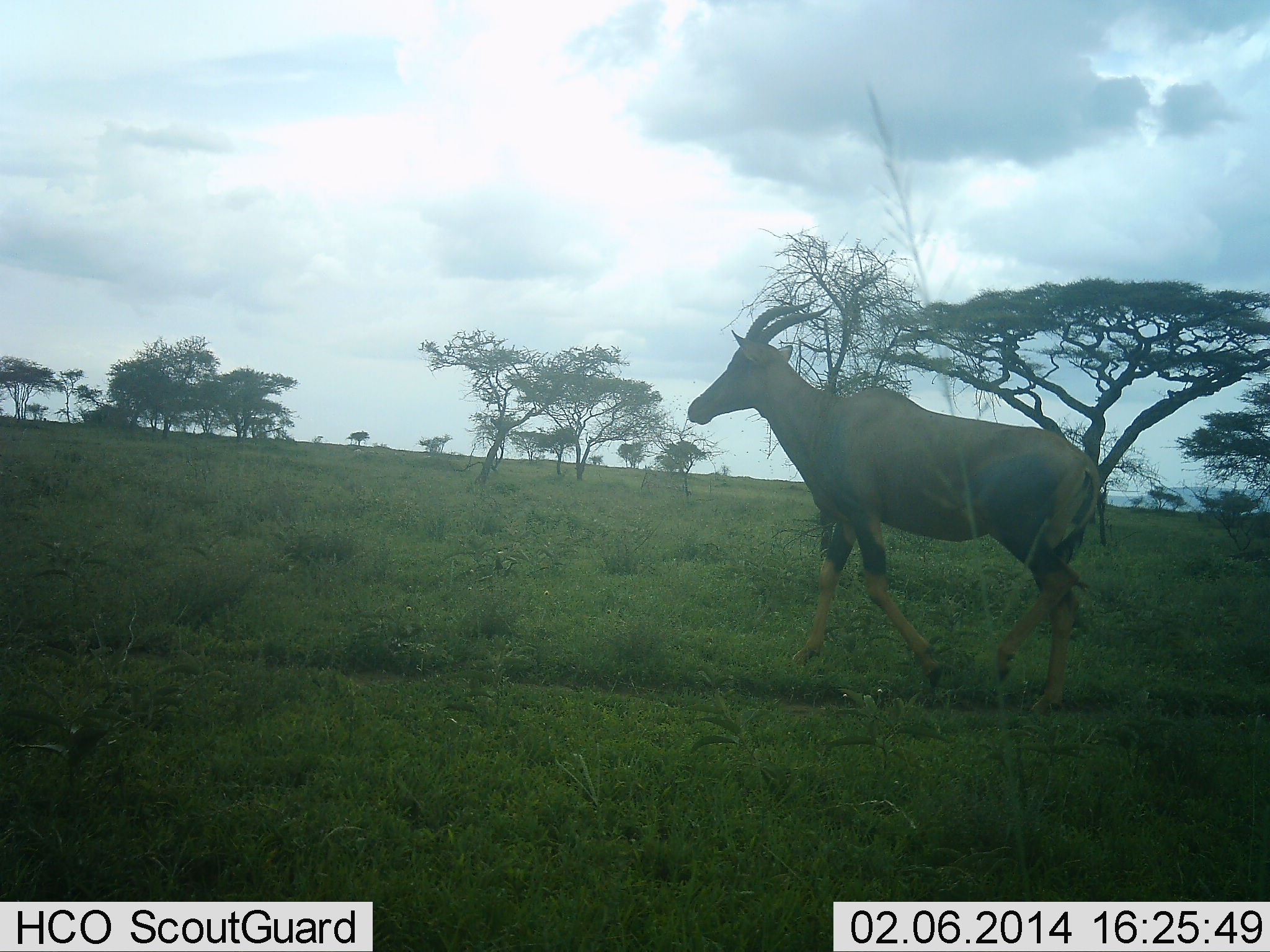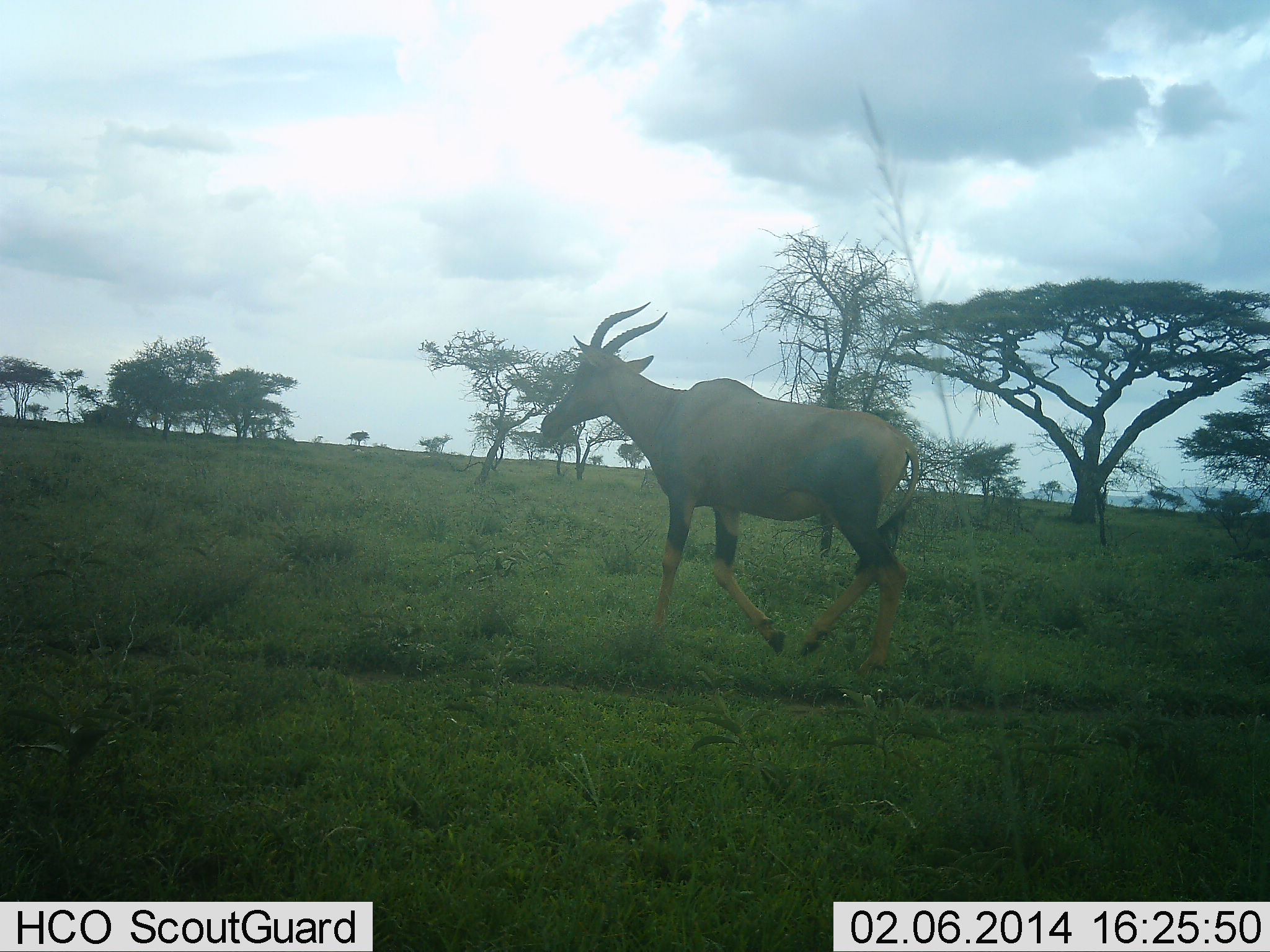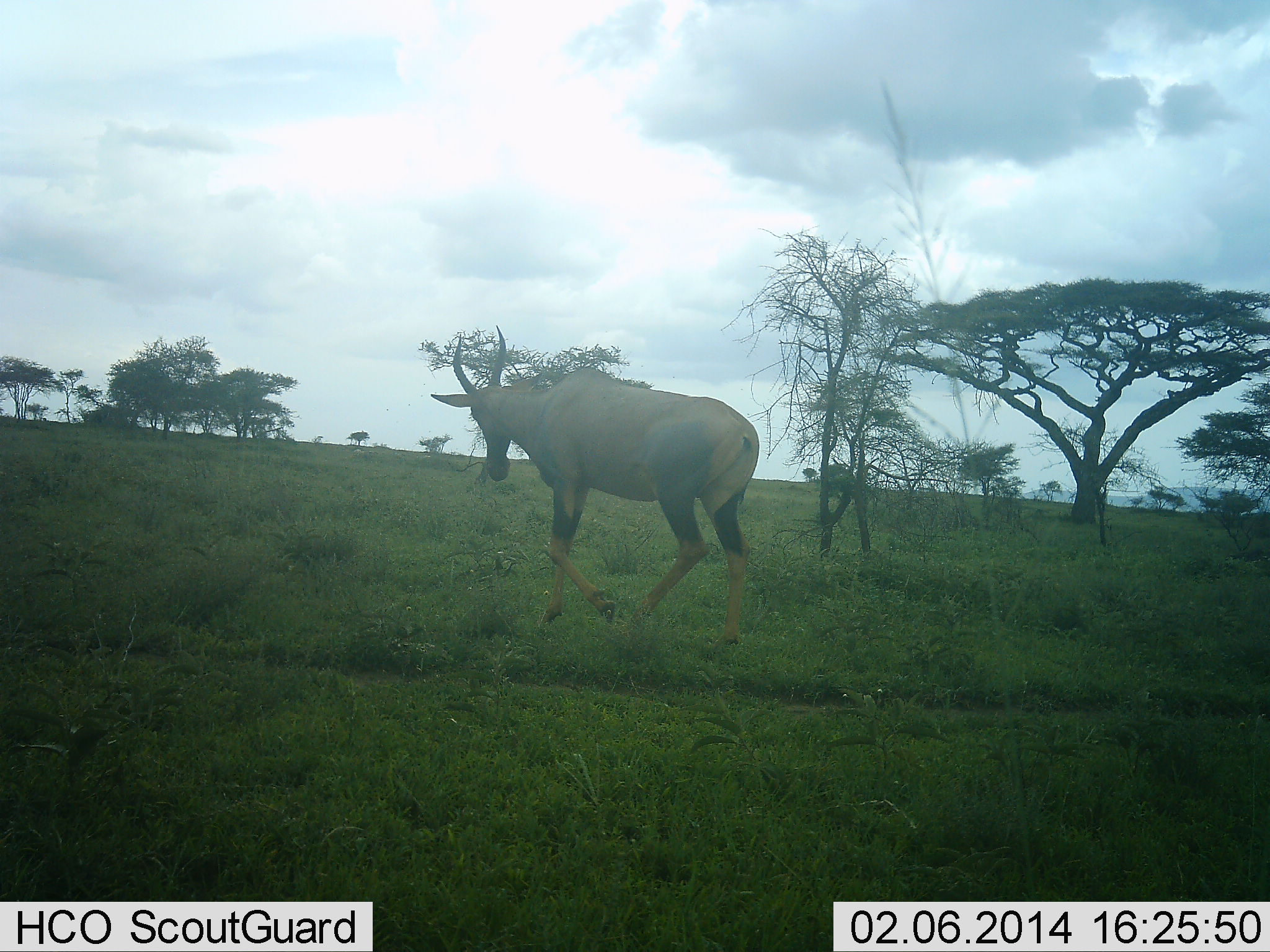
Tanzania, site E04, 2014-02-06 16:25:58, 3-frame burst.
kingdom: Animalia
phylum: Chordata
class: Mammalia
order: Artiodactyla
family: Bovidae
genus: Damaliscus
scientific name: Damaliscus lunatus jimela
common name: topi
Topi (Damaliscus lunatus jimela), count 1. Behavior (volunteer vote fractions): standing 0%, resting 0%, moving 100%, interacting 0%. Young present (vote fraction): 0%. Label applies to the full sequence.